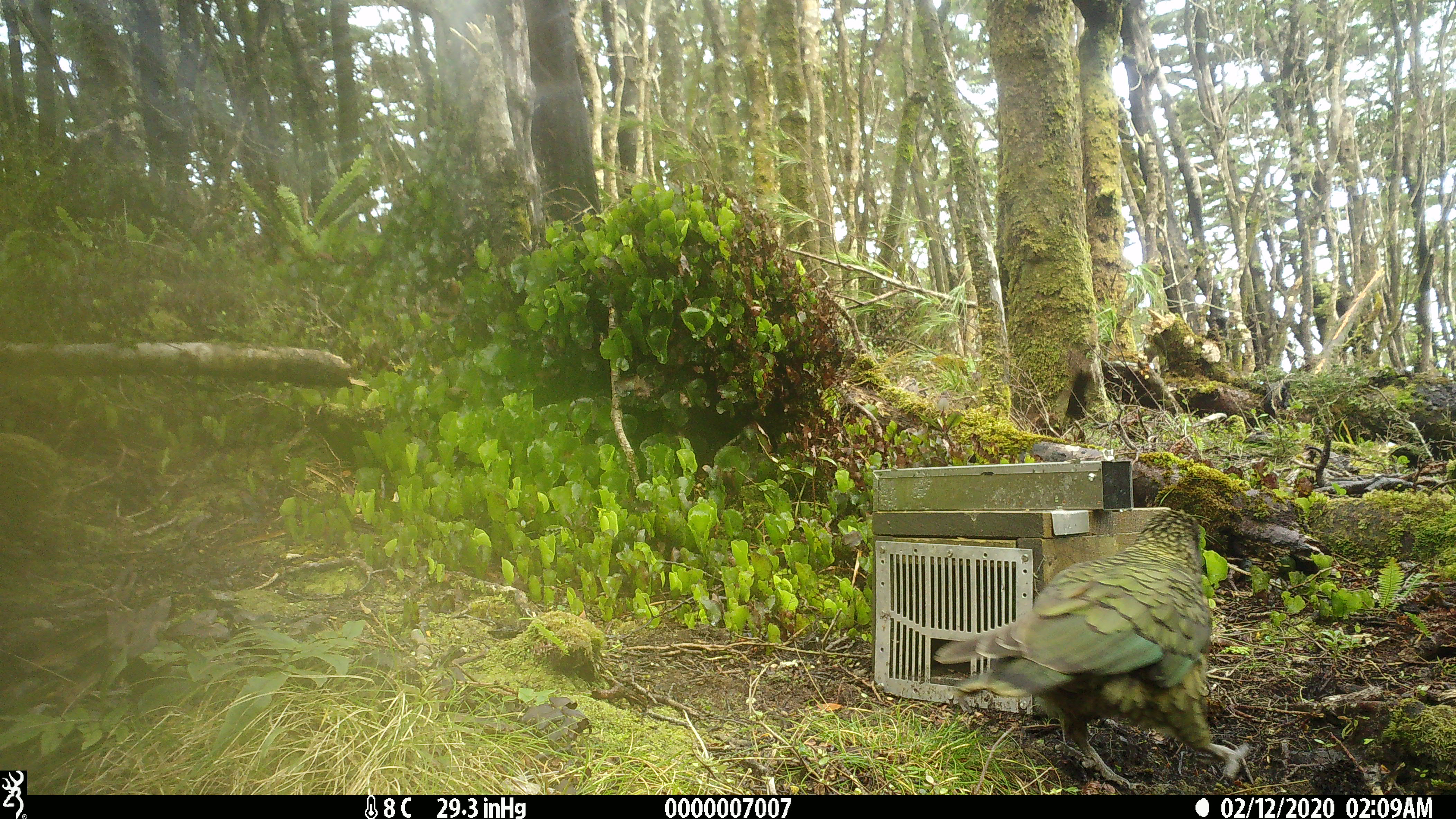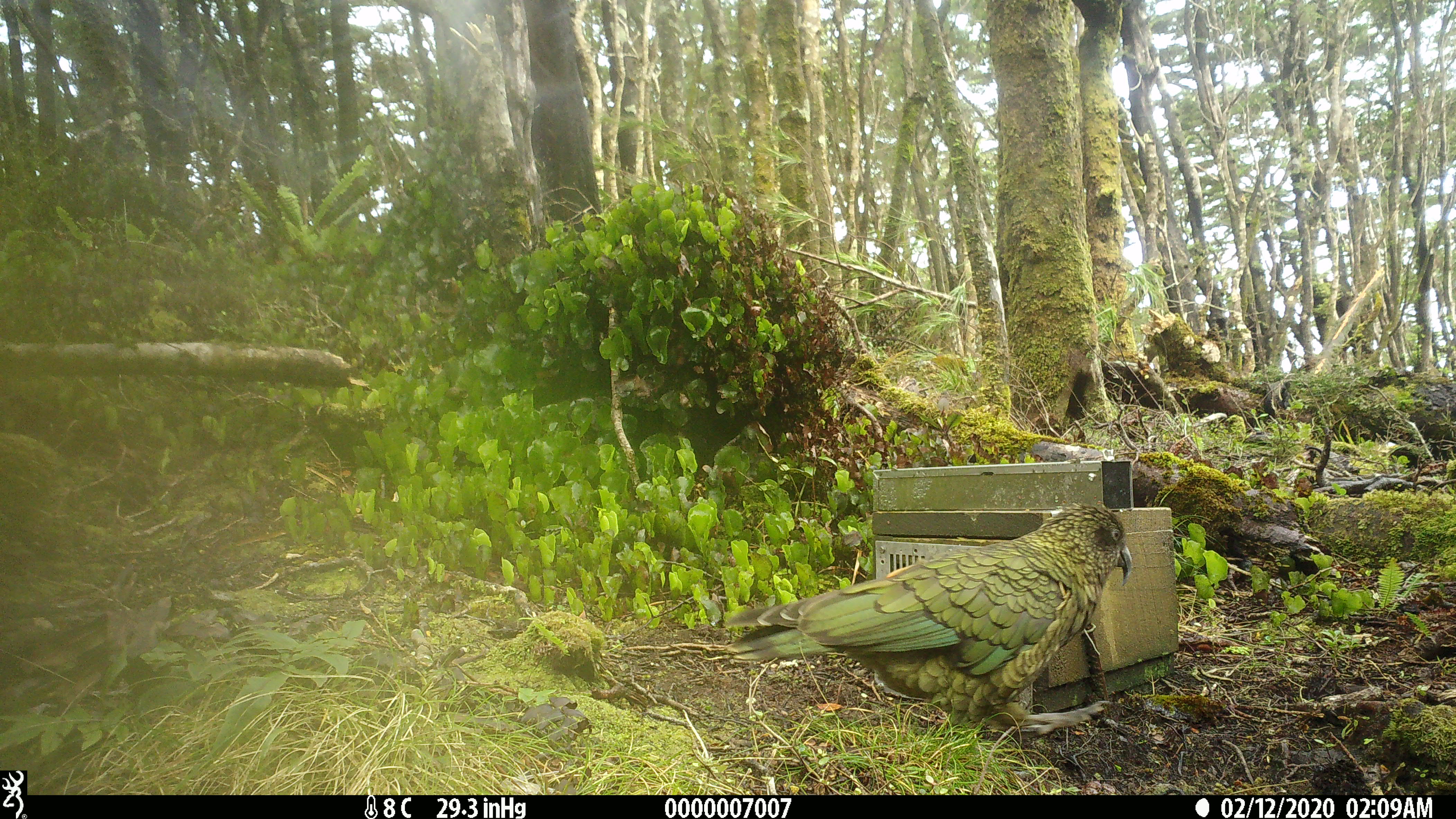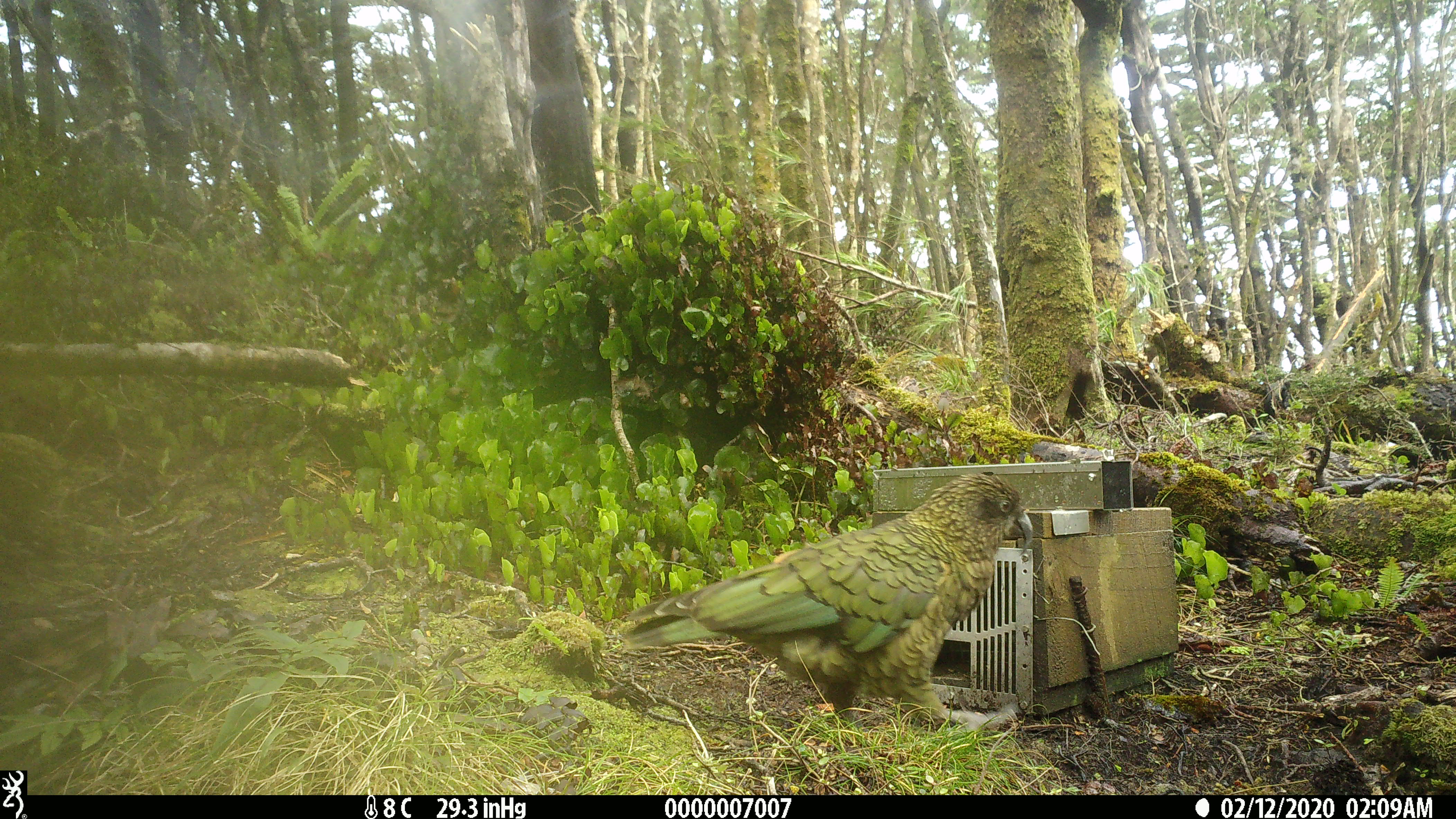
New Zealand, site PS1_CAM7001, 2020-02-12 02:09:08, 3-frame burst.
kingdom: Animalia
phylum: Chordata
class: Aves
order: Psittaciformes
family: Strigopidae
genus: Nestor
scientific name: Nestor notabilis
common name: kea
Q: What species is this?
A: Kea (Nestor notabilis).